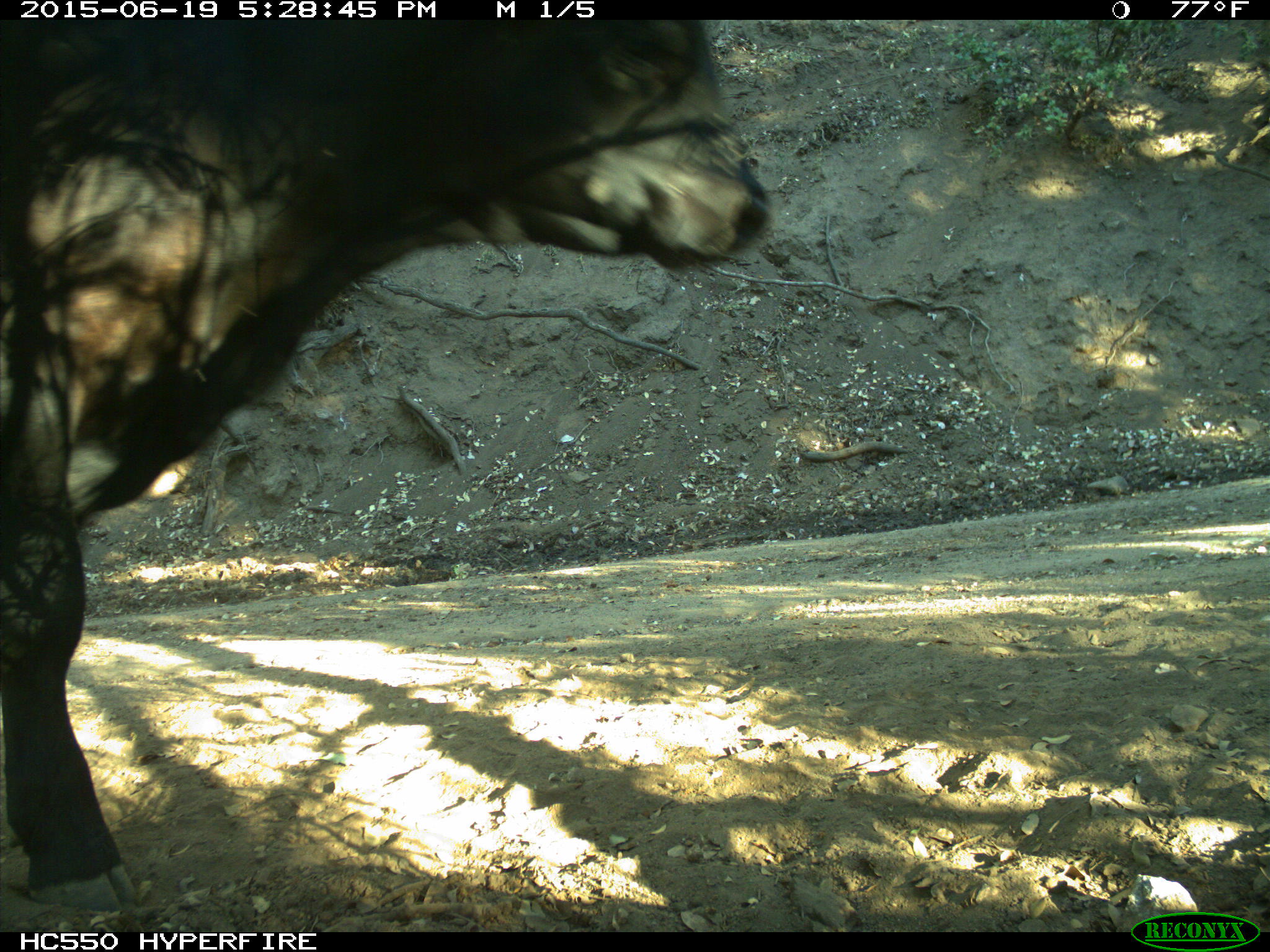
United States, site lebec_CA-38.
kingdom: Animalia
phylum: Chordata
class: Mammalia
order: Artiodactyla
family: Bovidae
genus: Bos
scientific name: Bos taurus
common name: domestic cow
Bos taurus (domestic cow).